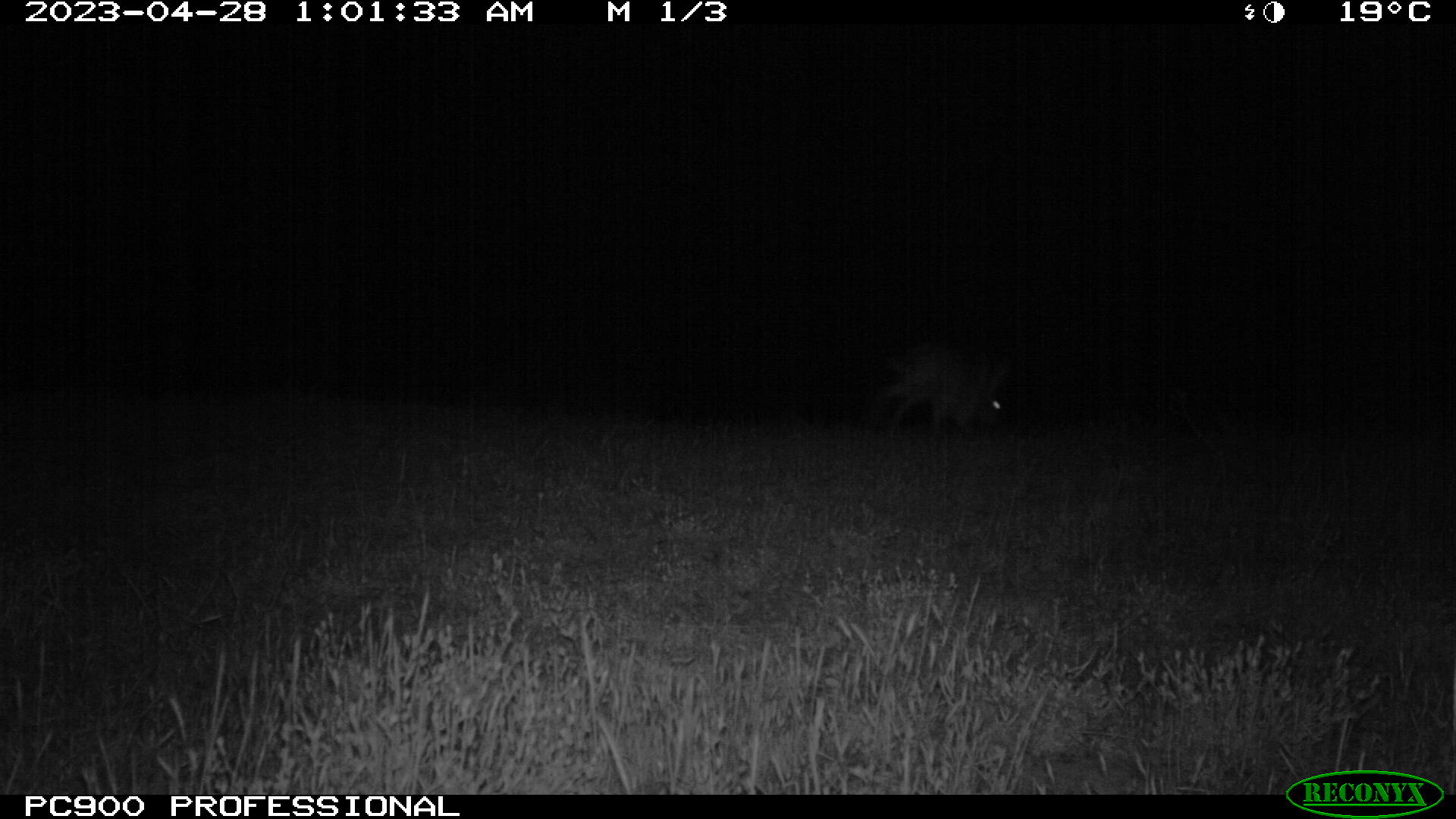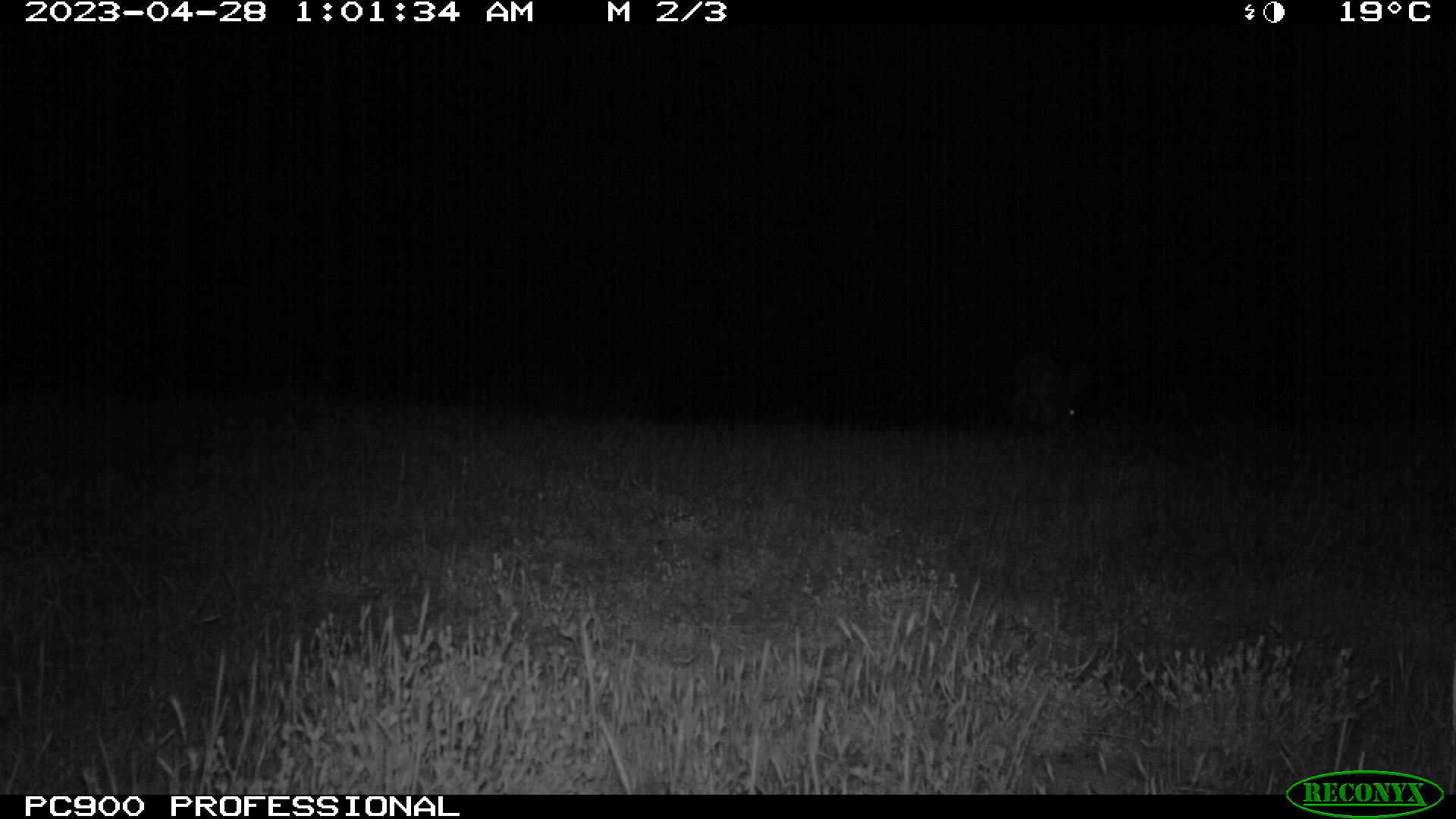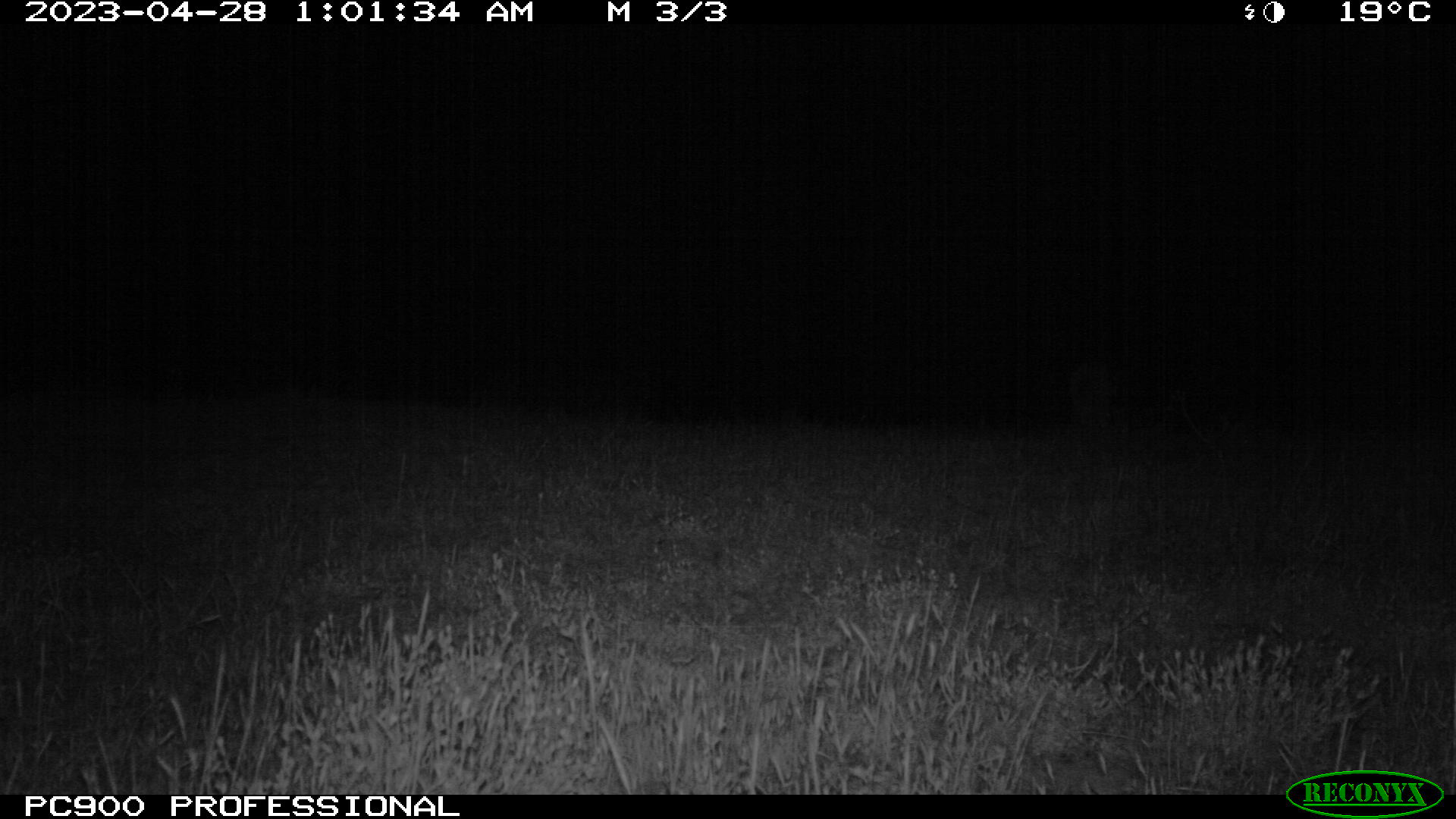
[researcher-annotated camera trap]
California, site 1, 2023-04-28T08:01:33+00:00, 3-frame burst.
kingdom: Animalia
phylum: Chordata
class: Mammalia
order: Lagomorpha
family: Leporidae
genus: Lepus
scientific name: Lepus californicus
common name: black-tailed jackrabbit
Black-tailed jackrabbit (Lepus californicus).